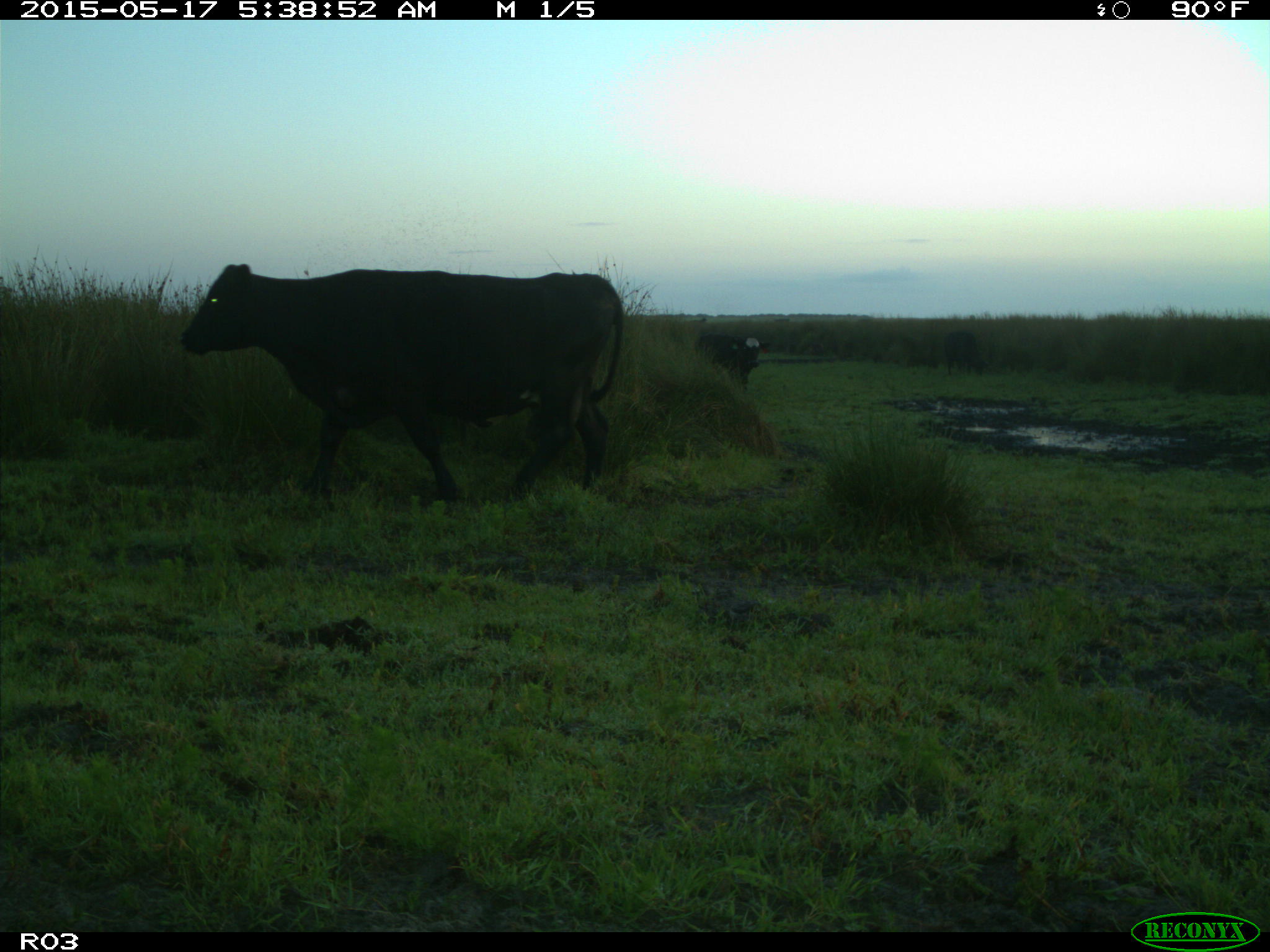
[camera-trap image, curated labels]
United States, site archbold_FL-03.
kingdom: Animalia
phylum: Chordata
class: Mammalia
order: Artiodactyla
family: Bovidae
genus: Bos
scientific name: Bos taurus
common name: domestic cow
Bos taurus (domestic cow).